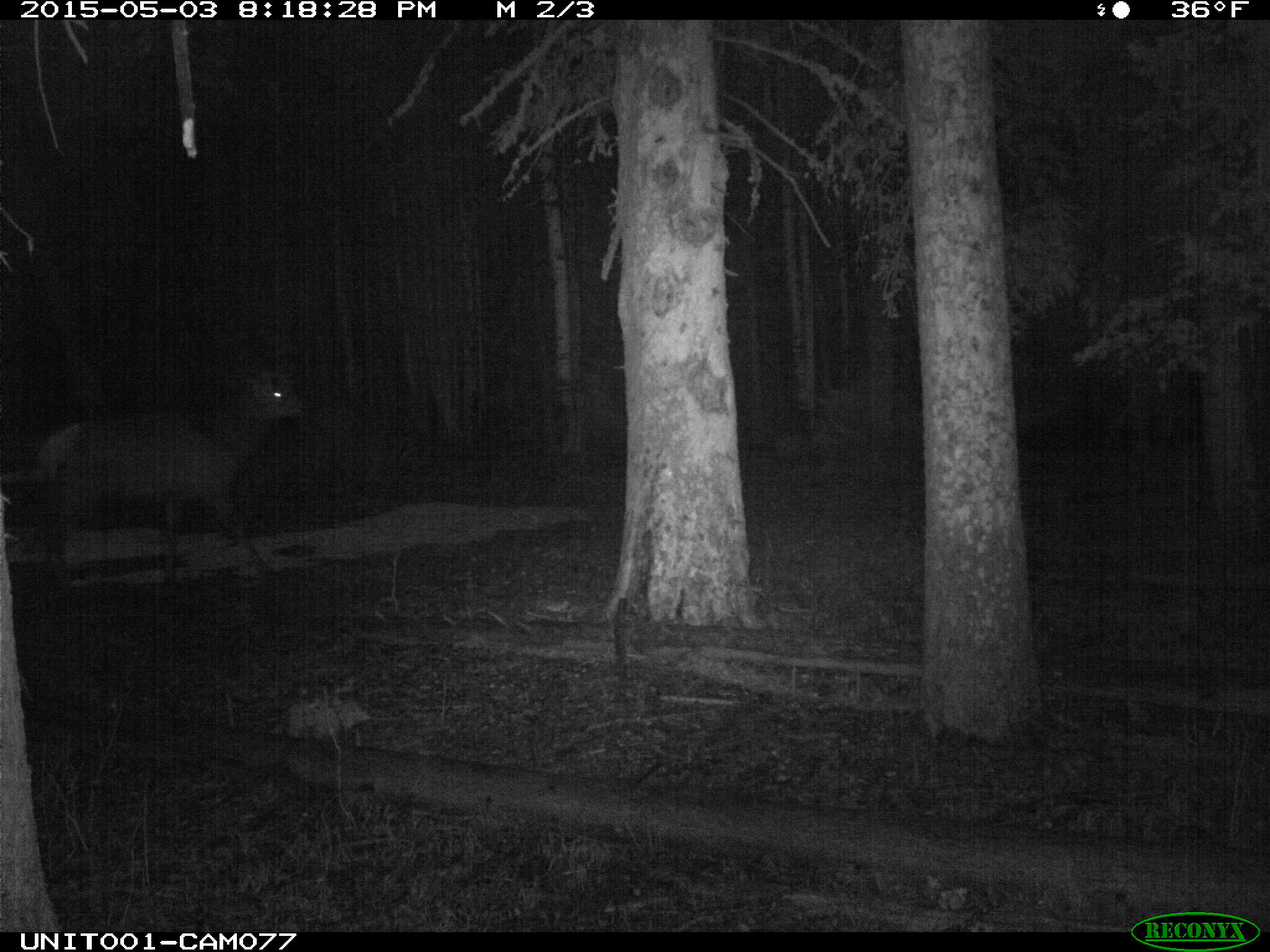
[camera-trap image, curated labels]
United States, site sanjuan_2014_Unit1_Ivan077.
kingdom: Animalia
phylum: Chordata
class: Mammalia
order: Artiodactyla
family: Cervidae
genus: Cervus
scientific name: Cervus elaphus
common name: red deer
Cervus elaphus (red deer).